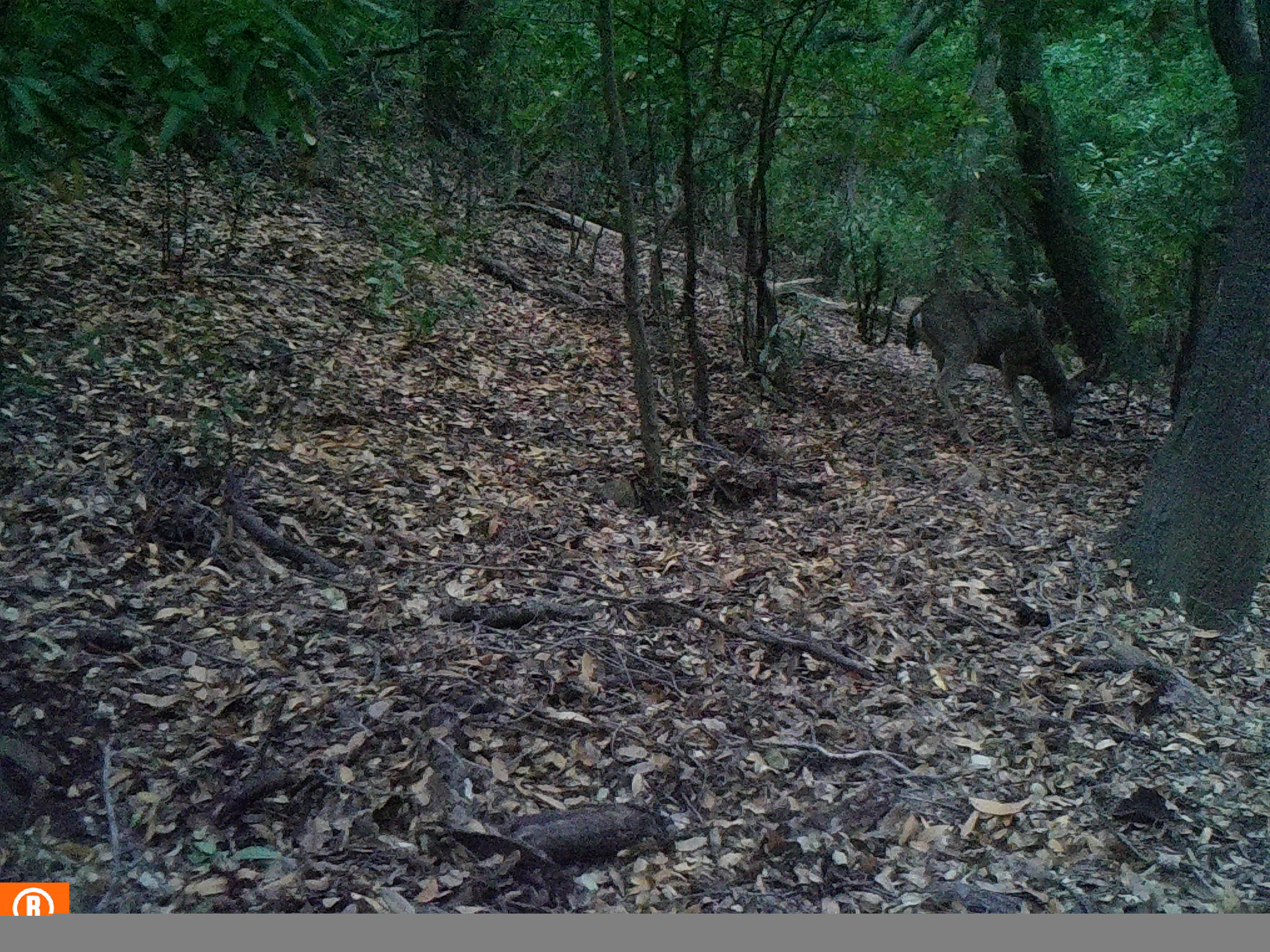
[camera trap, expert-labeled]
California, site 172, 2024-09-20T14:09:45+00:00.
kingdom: Animalia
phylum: Chordata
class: Mammalia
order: Artiodactyla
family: Cervidae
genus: Odocoileus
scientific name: Odocoileus hemionus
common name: mule deer